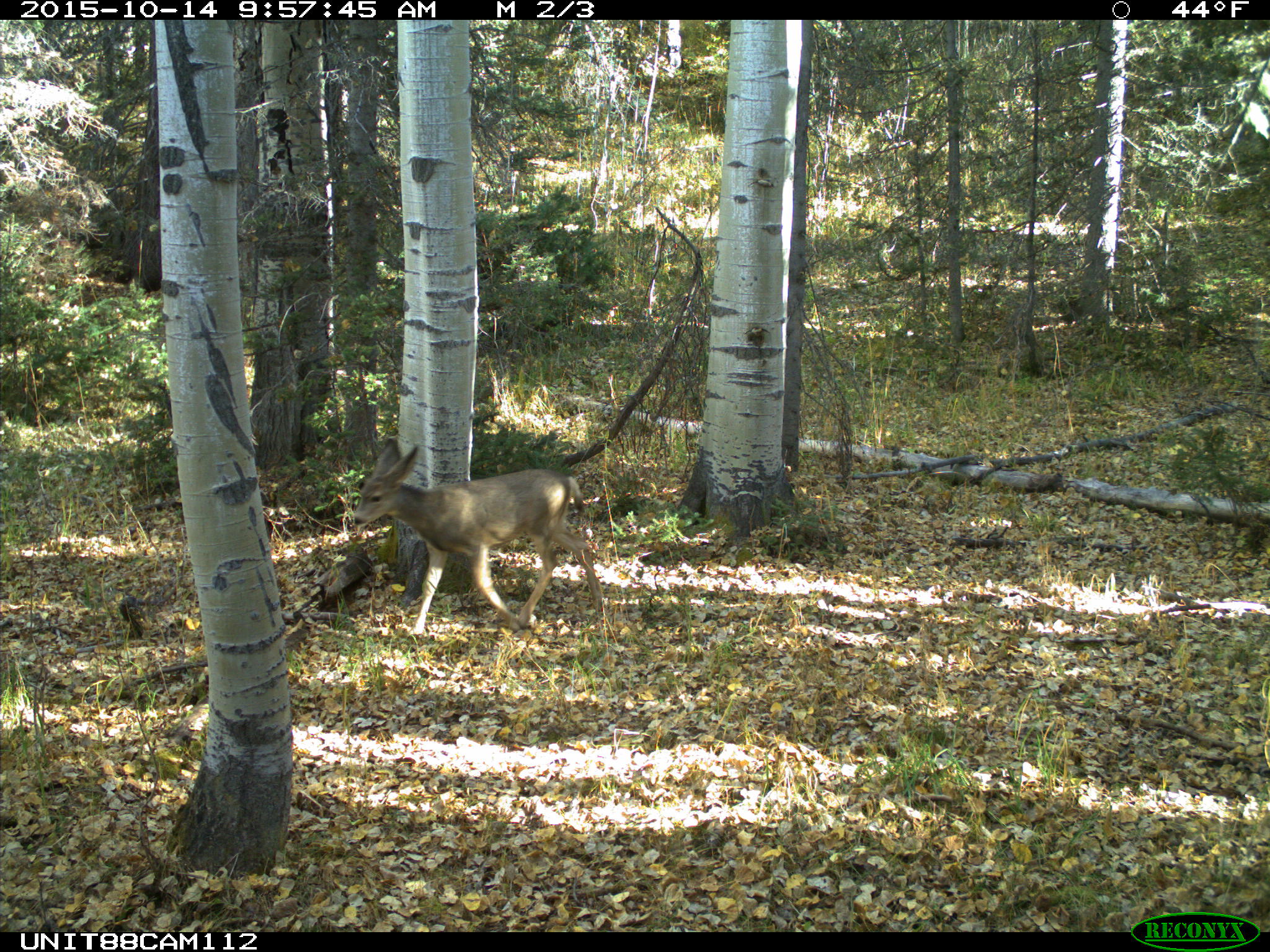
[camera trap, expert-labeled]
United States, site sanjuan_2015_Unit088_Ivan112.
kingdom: Animalia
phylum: Chordata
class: Mammalia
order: Artiodactyla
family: Cervidae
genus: Odocoileus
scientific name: Odocoileus hemionus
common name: mule deer